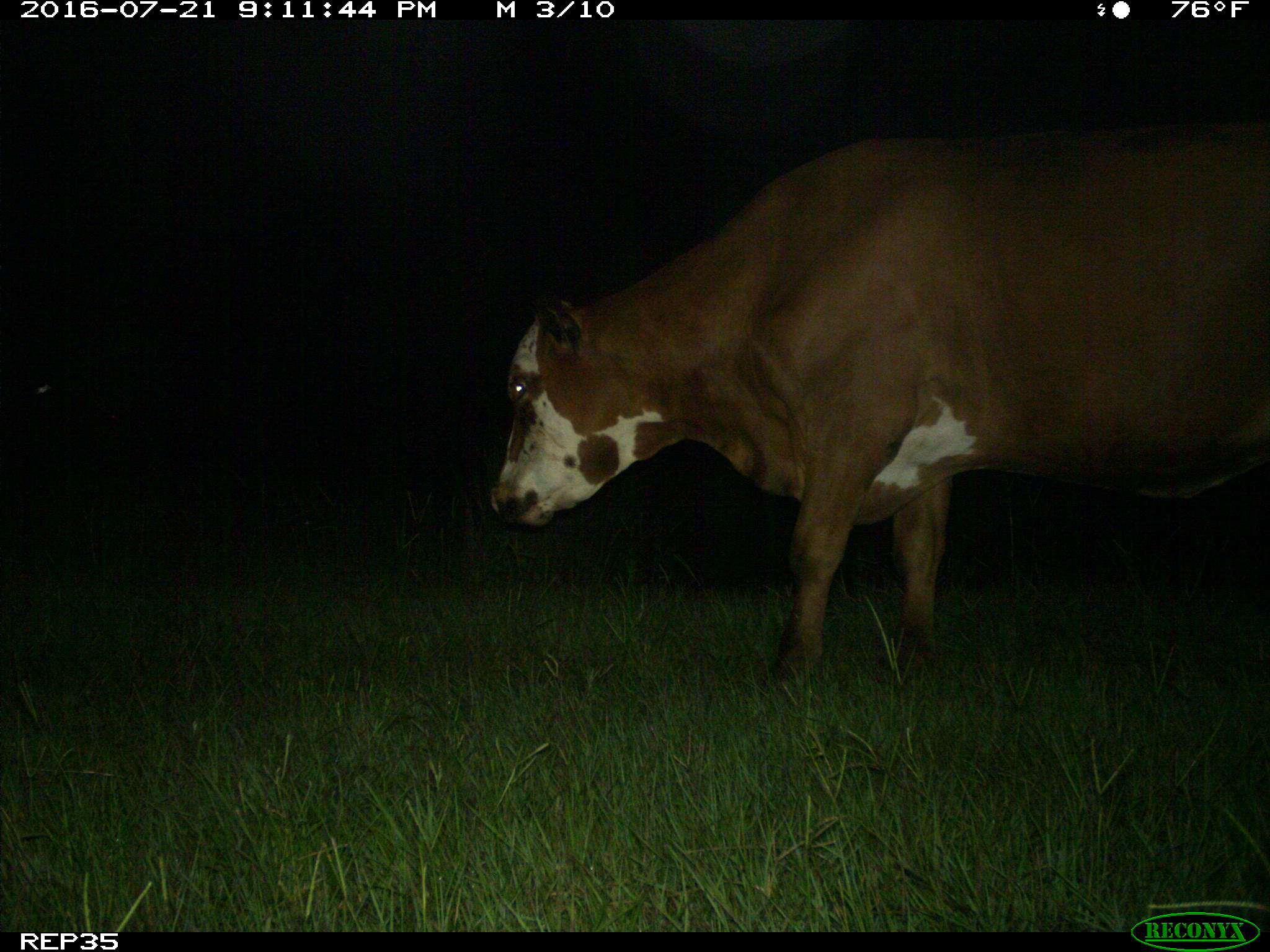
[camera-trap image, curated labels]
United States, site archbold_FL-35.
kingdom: Animalia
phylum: Chordata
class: Mammalia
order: Artiodactyla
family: Bovidae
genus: Bos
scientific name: Bos taurus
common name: domestic cow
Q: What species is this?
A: Bos taurus (domestic cow).